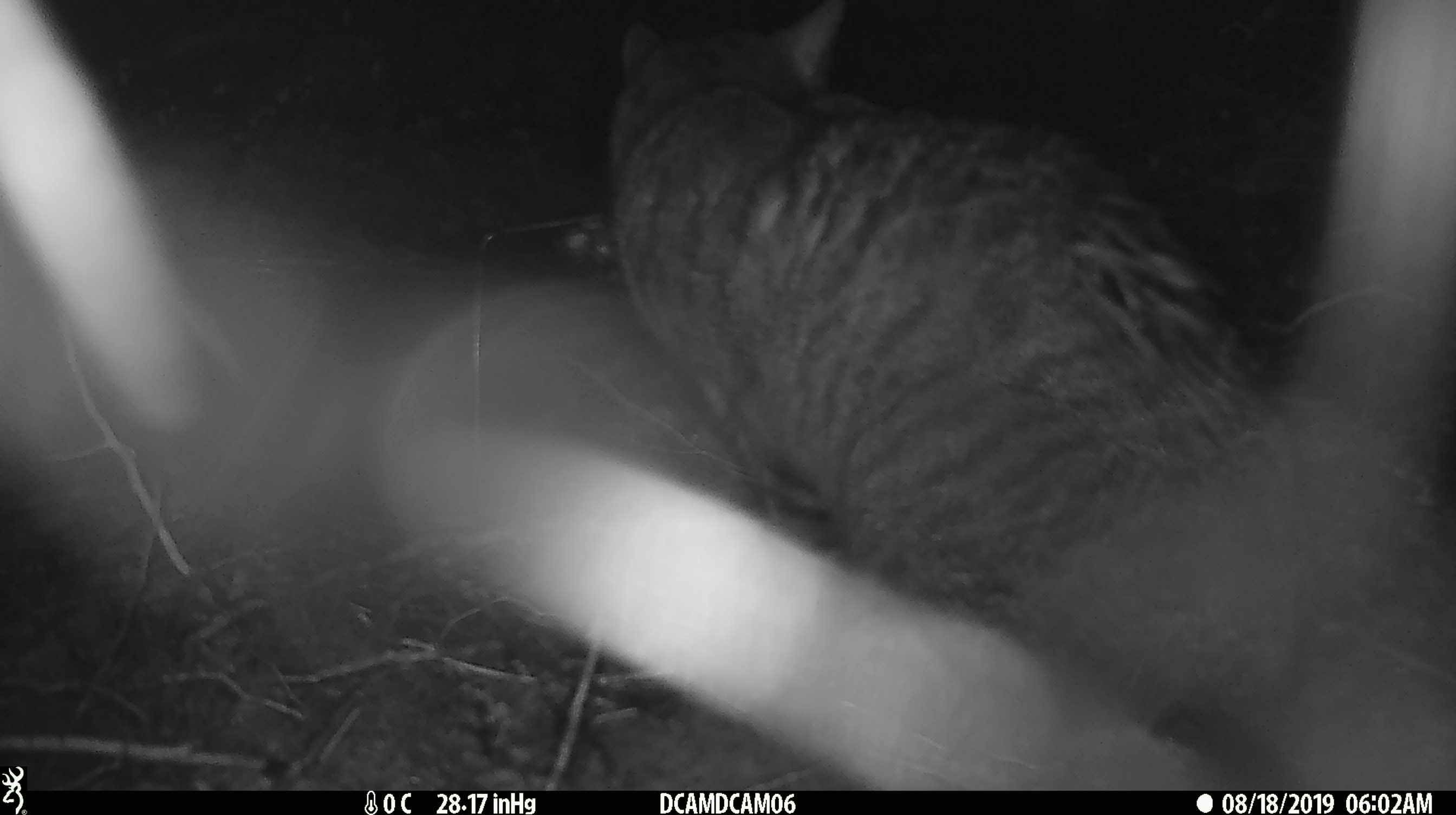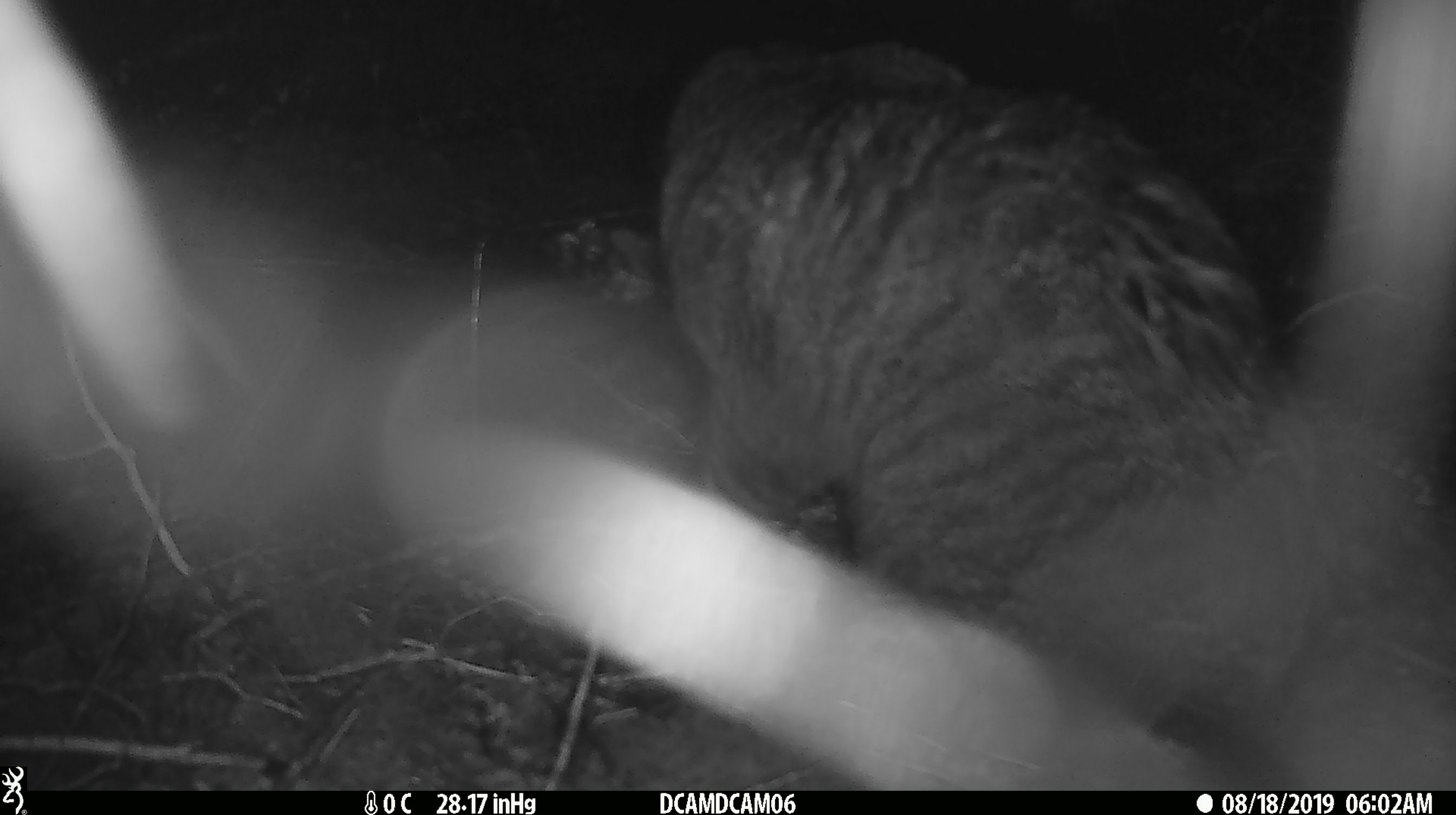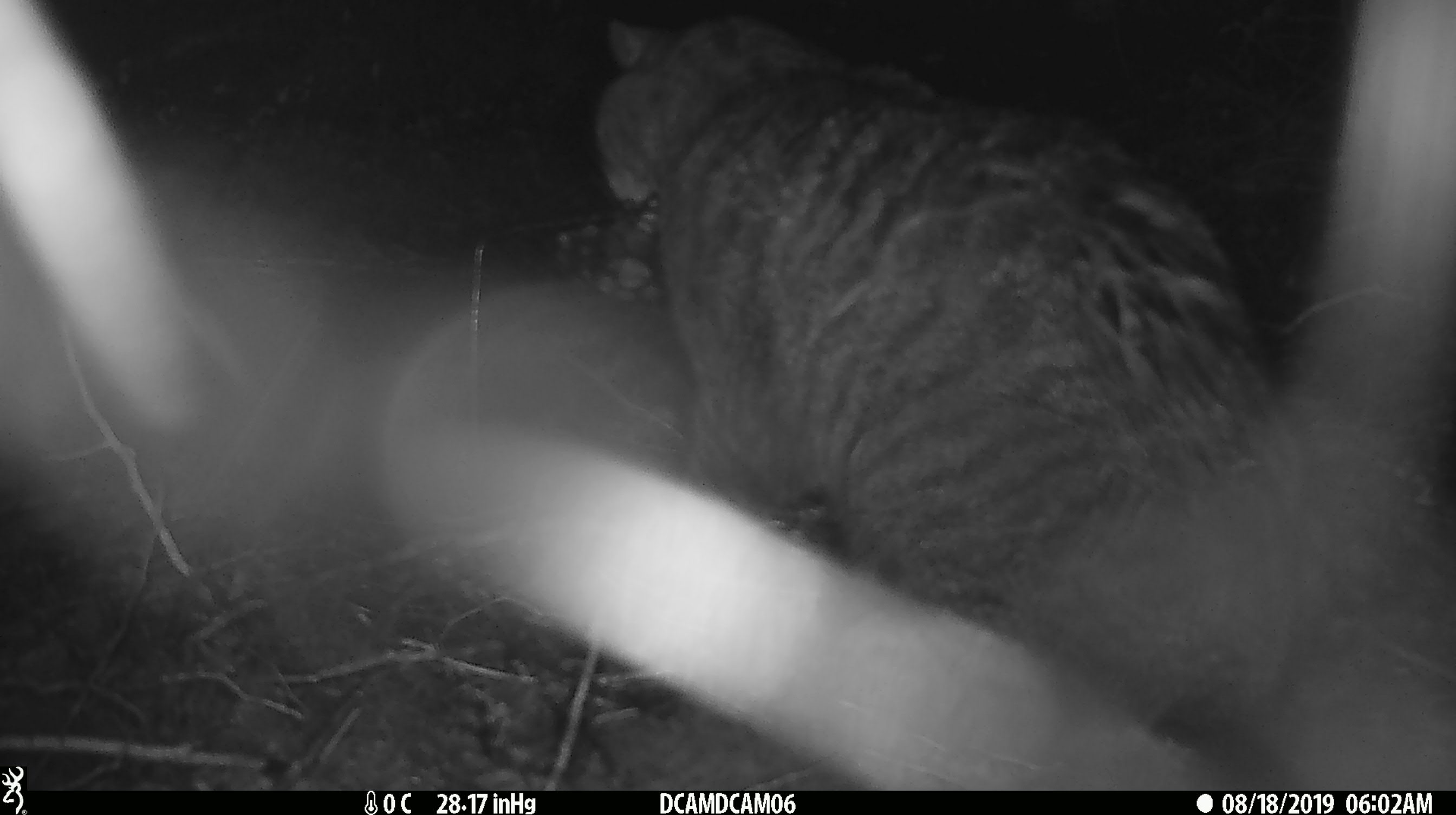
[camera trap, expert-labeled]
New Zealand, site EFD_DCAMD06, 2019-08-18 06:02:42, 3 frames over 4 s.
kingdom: Animalia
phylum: Chordata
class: Mammalia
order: Carnivora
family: Felidae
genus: Felis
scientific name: Felis catus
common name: domestic cat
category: cat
Cat (domestic cat) (Felis catus).